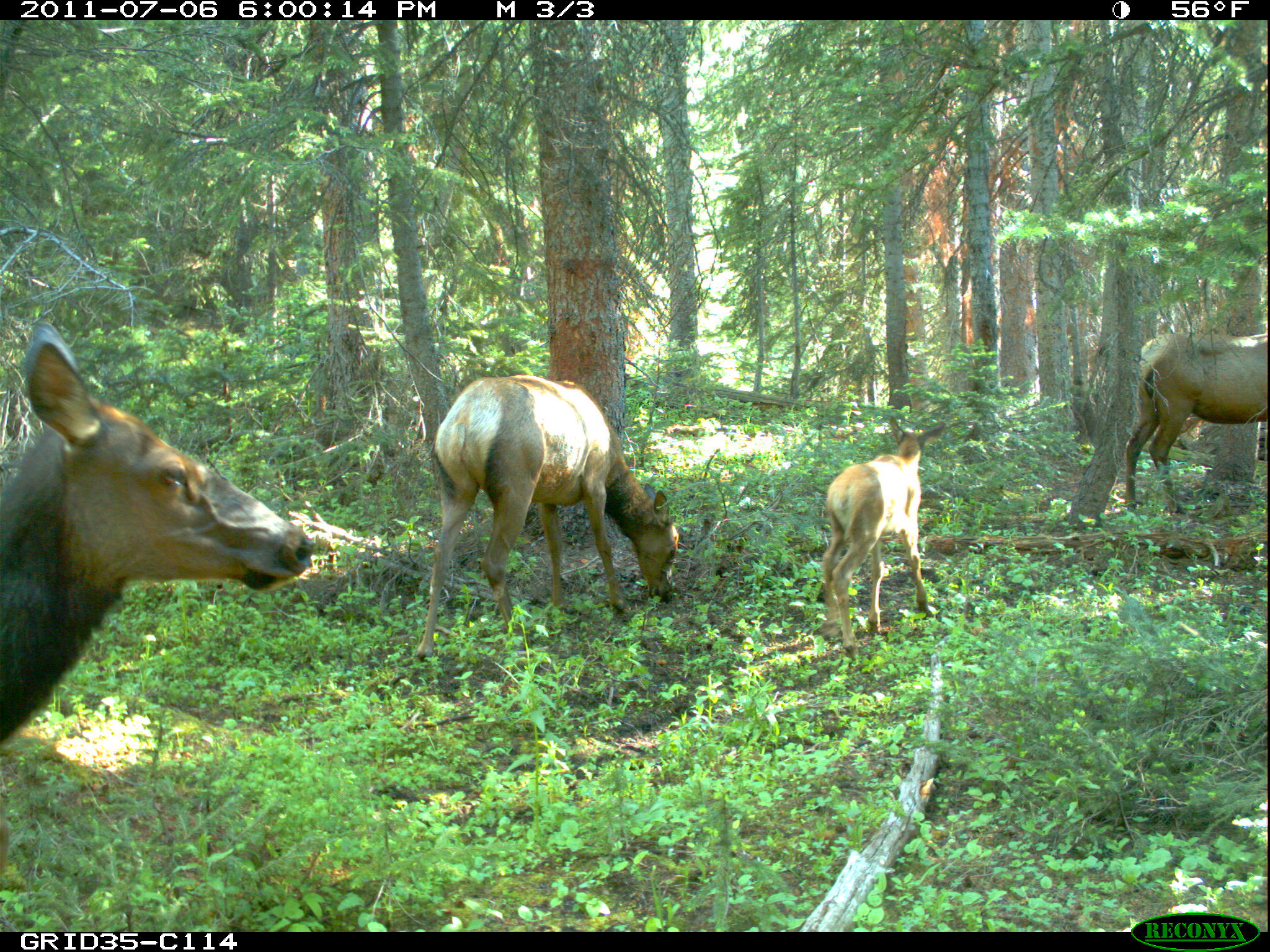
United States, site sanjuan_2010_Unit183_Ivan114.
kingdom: Animalia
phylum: Chordata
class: Mammalia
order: Artiodactyla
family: Cervidae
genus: Cervus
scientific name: Cervus elaphus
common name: red deer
Cervus elaphus (red deer).